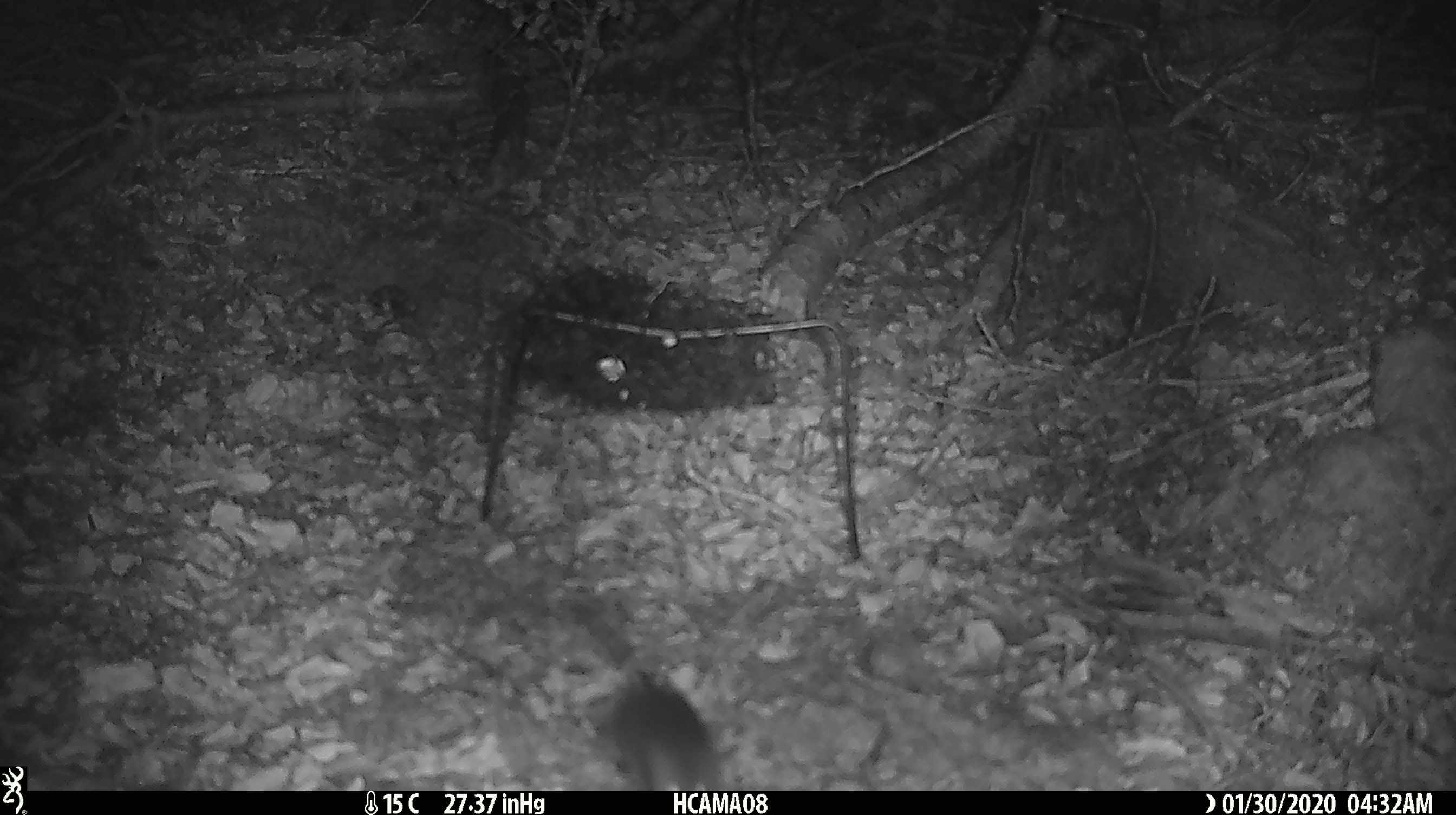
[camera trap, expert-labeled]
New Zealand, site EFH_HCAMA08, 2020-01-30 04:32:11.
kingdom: Animalia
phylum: Chordata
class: Mammalia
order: Rodentia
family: Muridae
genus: Mus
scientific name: Mus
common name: mouse